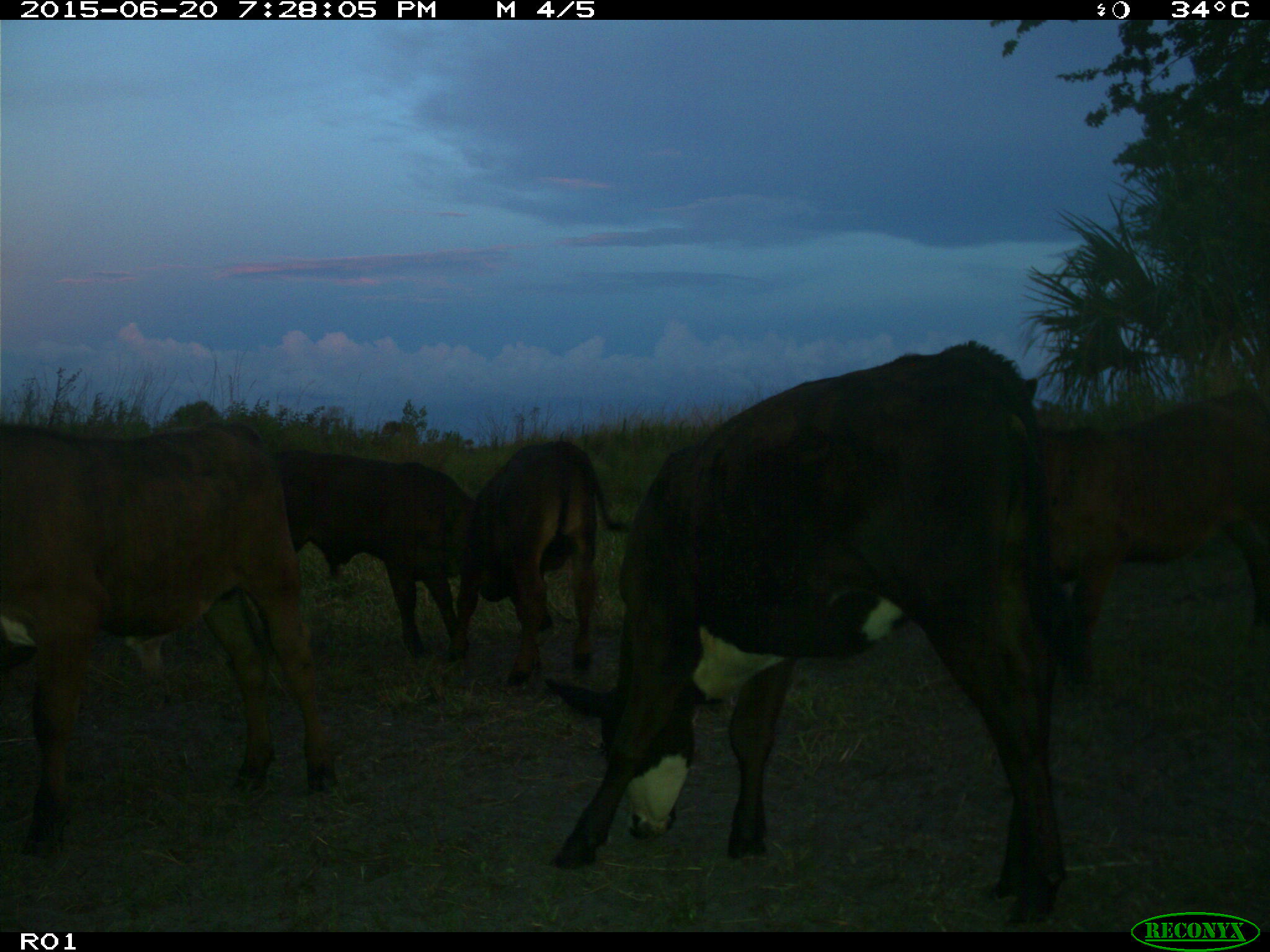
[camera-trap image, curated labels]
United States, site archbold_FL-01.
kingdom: Animalia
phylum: Chordata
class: Mammalia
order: Artiodactyla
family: Bovidae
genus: Bos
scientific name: Bos taurus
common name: domestic cow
Bos taurus (domestic cow).